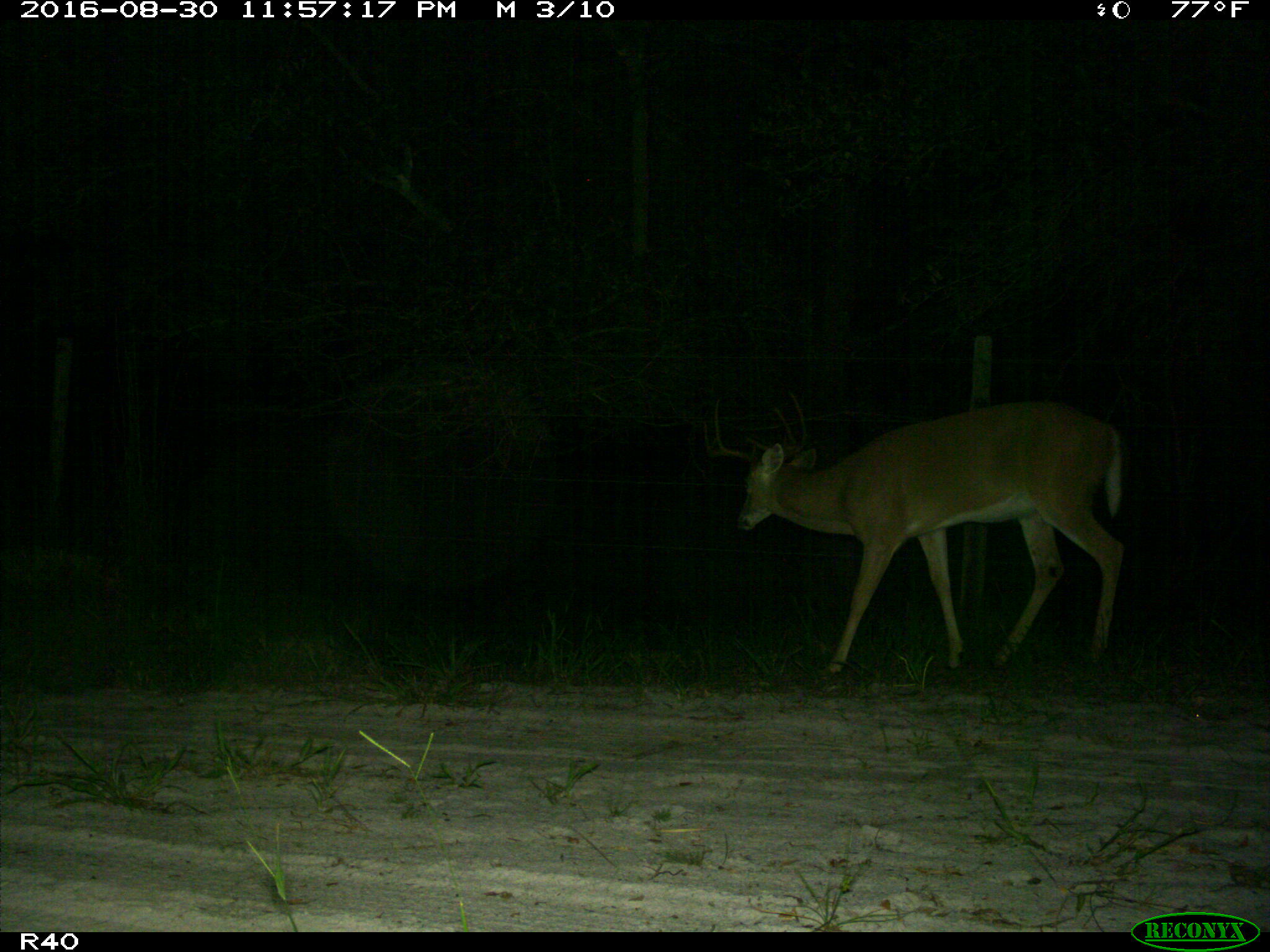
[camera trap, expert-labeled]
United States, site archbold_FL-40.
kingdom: Animalia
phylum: Chordata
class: Mammalia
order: Artiodactyla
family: Cervidae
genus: Odocoileus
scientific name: Odocoileus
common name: deer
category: unidentified deer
Unidentified deer (deer) (Odocoileus).